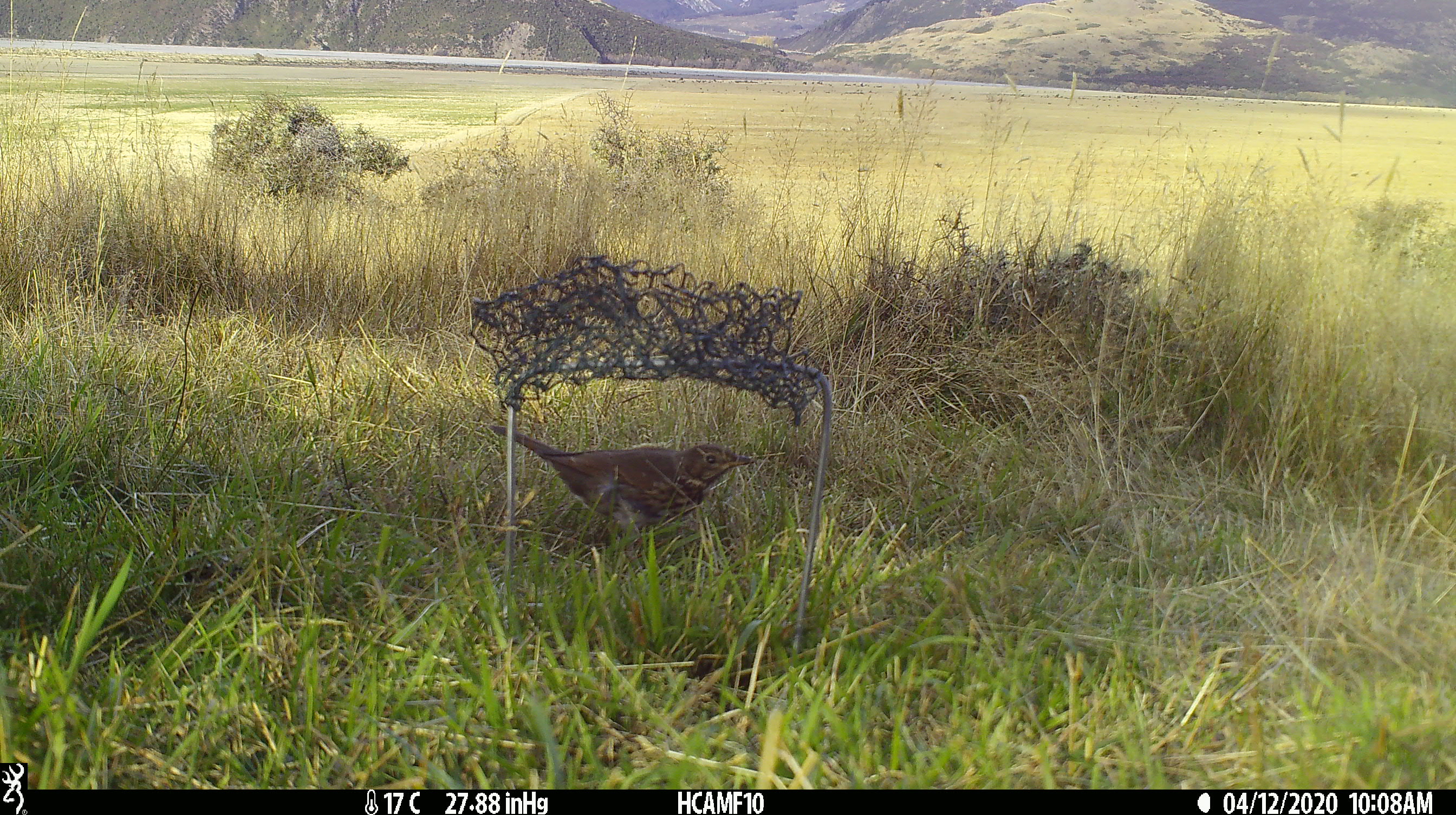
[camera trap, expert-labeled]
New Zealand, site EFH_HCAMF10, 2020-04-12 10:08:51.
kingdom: Animalia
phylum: Chordata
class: Aves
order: Passeriformes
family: Turdidae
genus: Turdus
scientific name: Turdus philomelos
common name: song thrush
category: thrush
Thrush (song thrush) (Turdus philomelos).